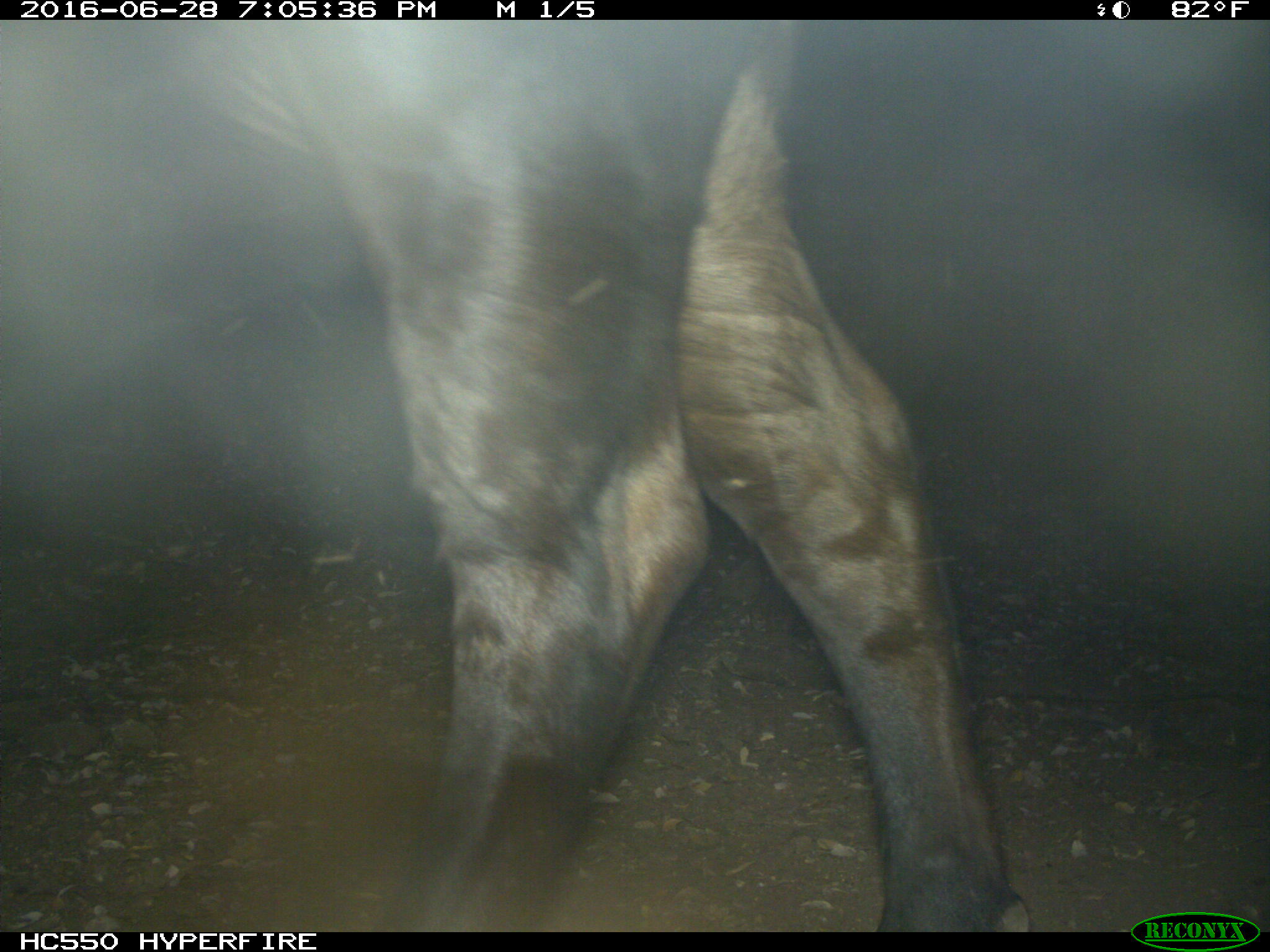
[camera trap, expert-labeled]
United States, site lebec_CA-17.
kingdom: Animalia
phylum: Chordata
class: Mammalia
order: Artiodactyla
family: Bovidae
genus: Bos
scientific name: Bos taurus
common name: domestic cow